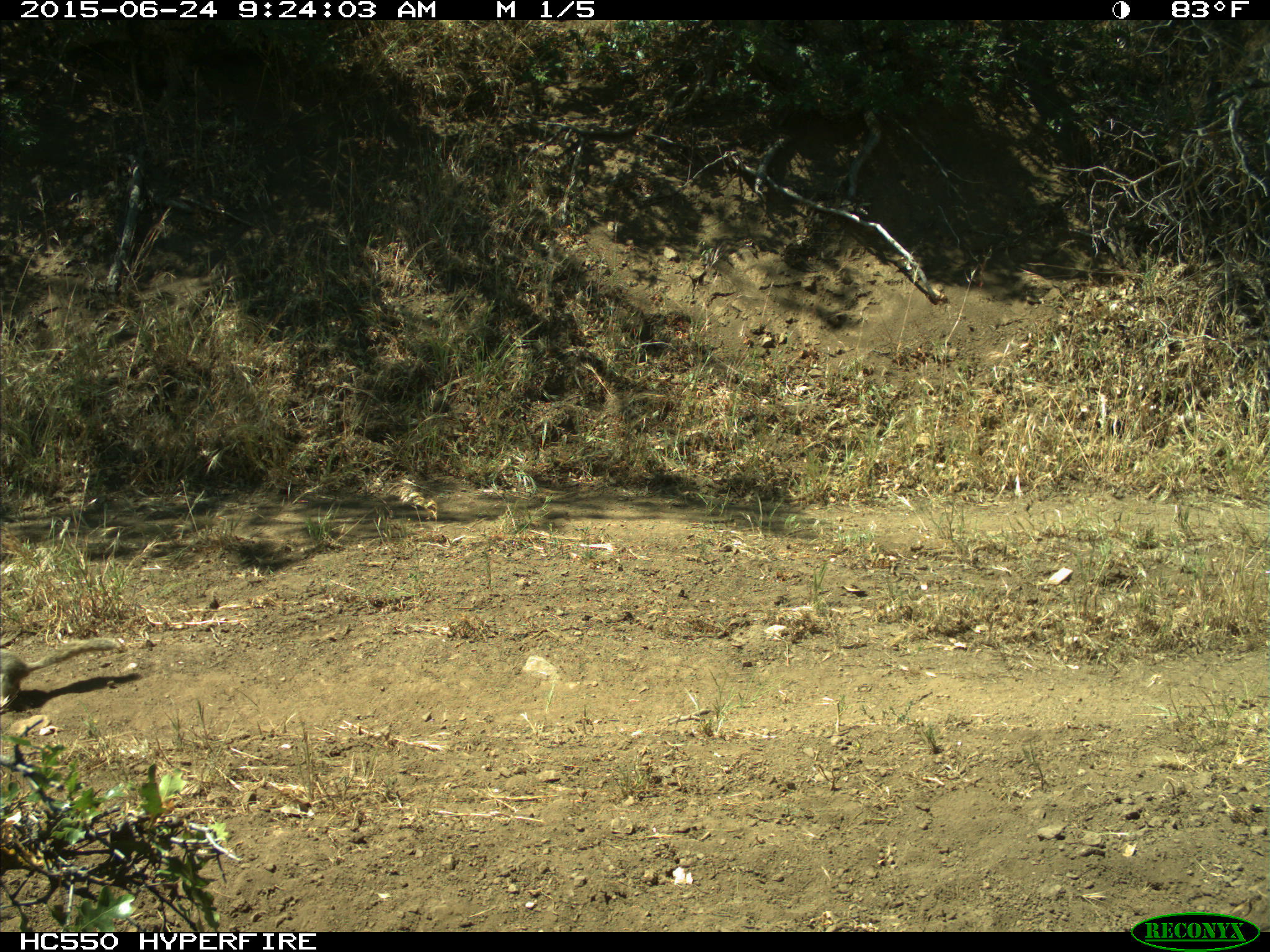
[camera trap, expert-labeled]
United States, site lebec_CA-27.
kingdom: Animalia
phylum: Chordata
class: Mammalia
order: Rodentia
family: Sciuridae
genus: Otospermophilus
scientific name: Otospermophilus beecheyi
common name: california ground squirrel